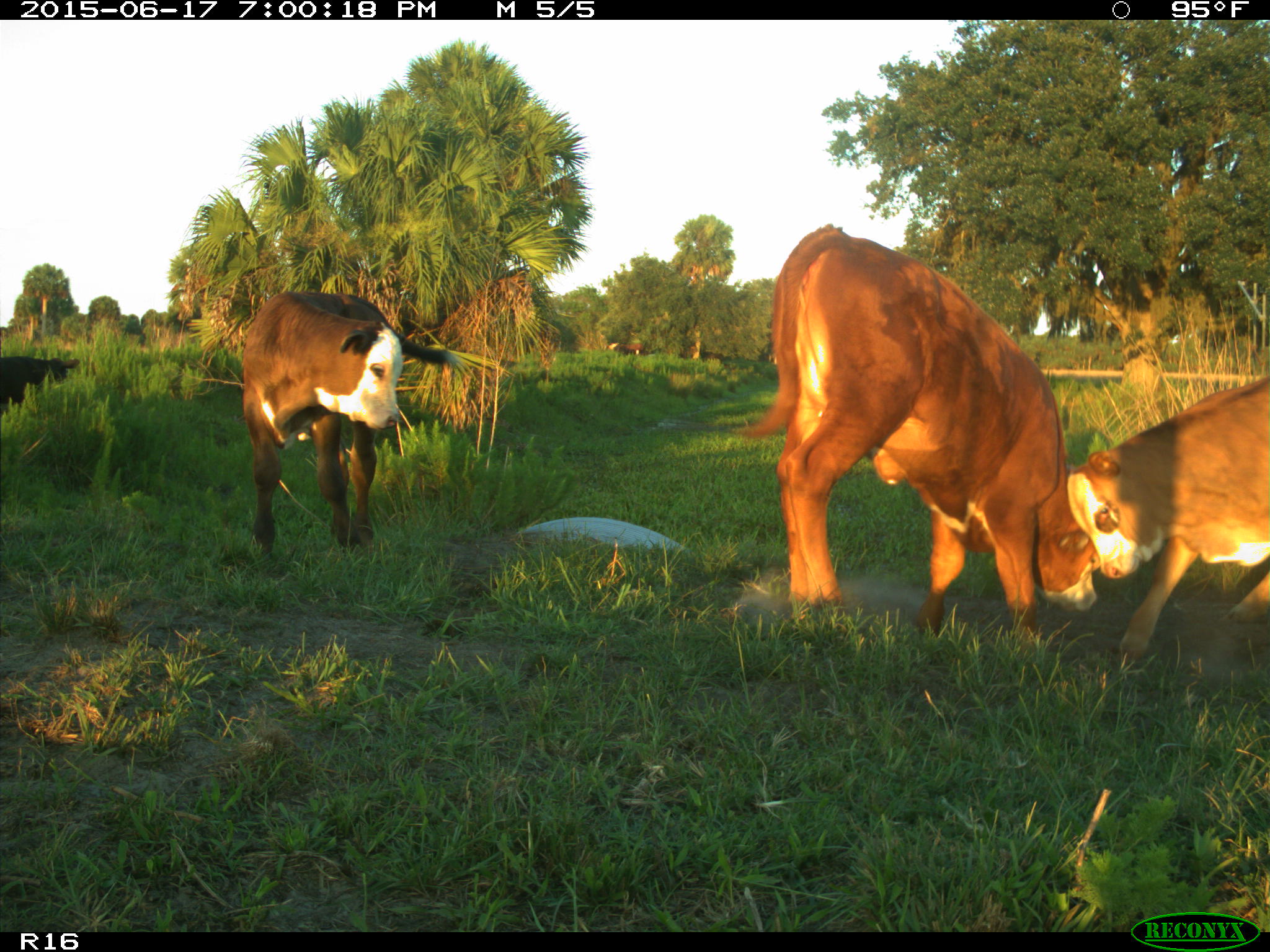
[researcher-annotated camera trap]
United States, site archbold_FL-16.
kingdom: Animalia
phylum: Chordata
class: Mammalia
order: Artiodactyla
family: Bovidae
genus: Bos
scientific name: Bos taurus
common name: domestic cow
Bos taurus (domestic cow).